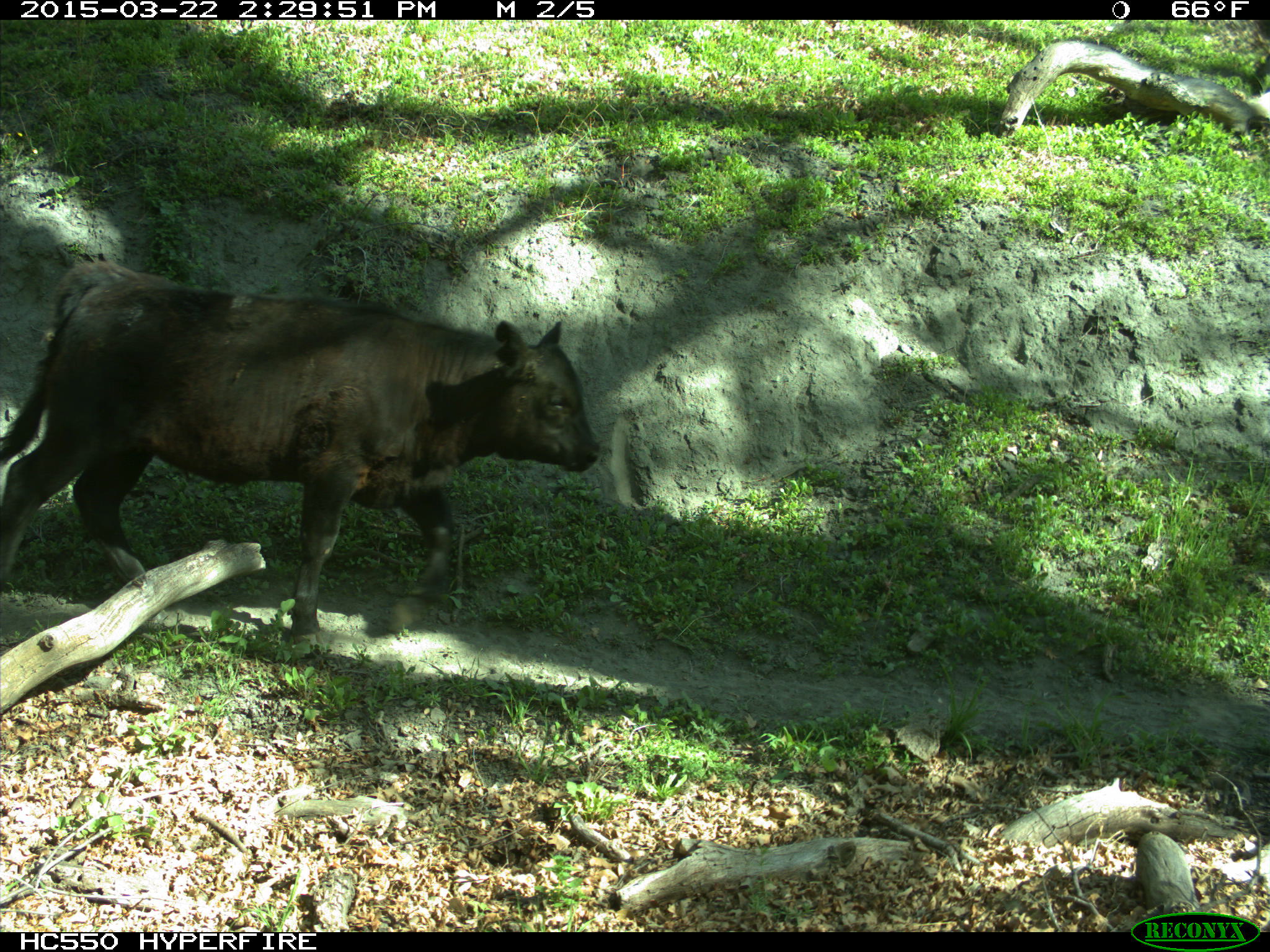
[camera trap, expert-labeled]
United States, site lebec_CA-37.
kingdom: Animalia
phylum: Chordata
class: Mammalia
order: Artiodactyla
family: Bovidae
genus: Bos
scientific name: Bos taurus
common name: domestic cow